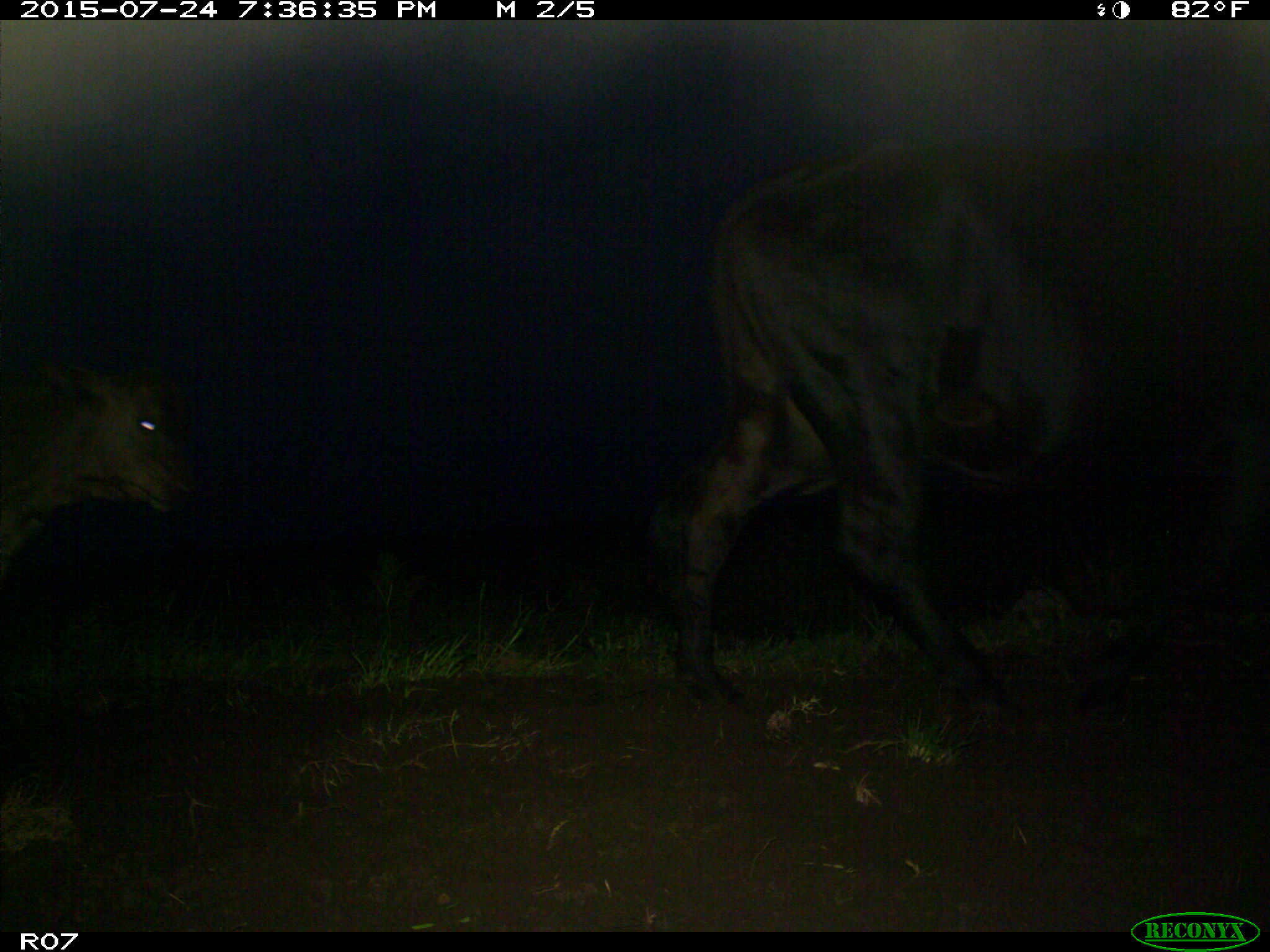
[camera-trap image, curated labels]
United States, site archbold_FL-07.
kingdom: Animalia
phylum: Chordata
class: Mammalia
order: Artiodactyla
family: Bovidae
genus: Bos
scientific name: Bos taurus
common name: domestic cow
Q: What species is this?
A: Bos taurus (domestic cow).